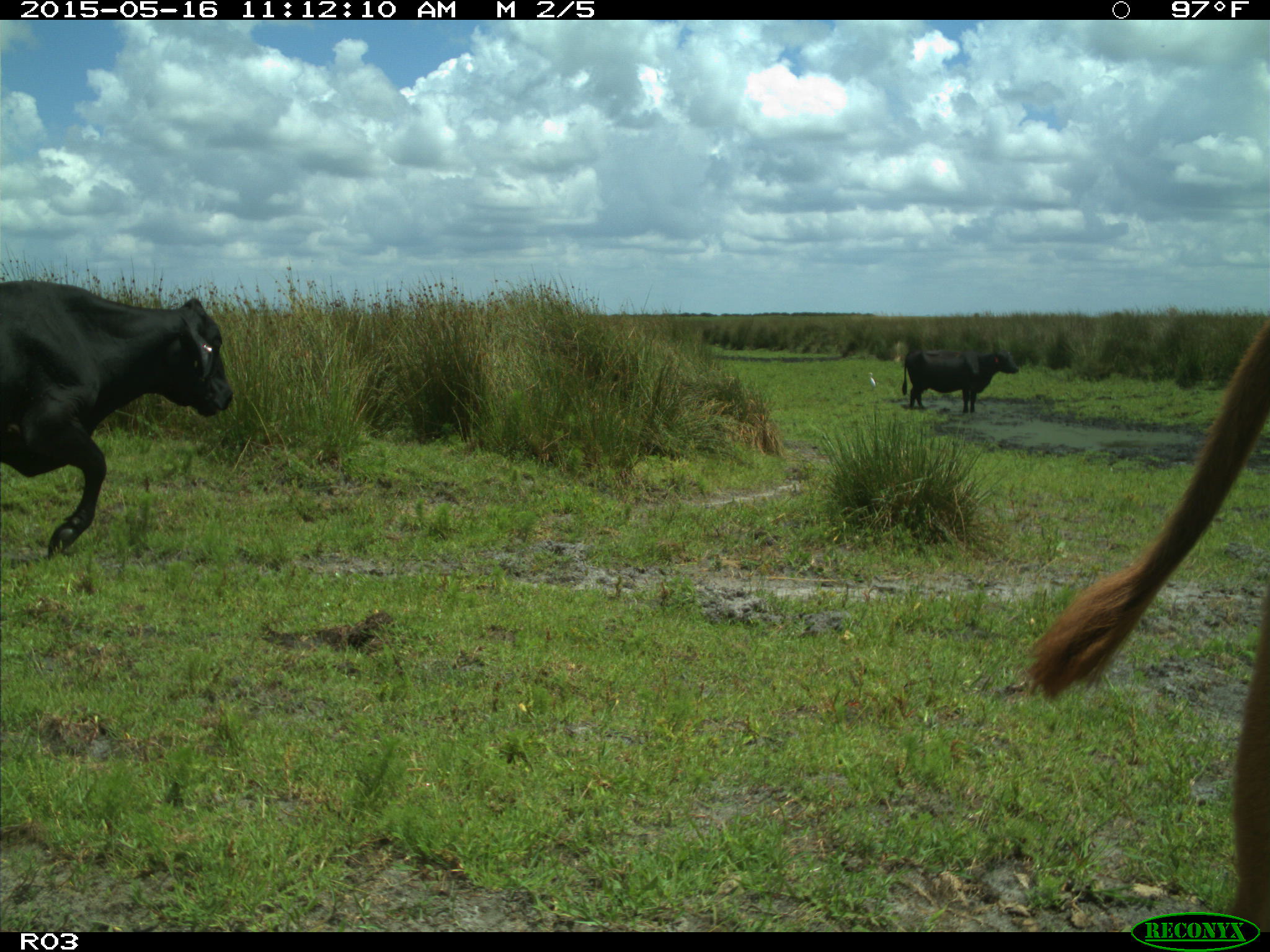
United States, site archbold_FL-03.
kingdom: Animalia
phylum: Chordata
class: Mammalia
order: Artiodactyla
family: Bovidae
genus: Bos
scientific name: Bos taurus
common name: domestic cow